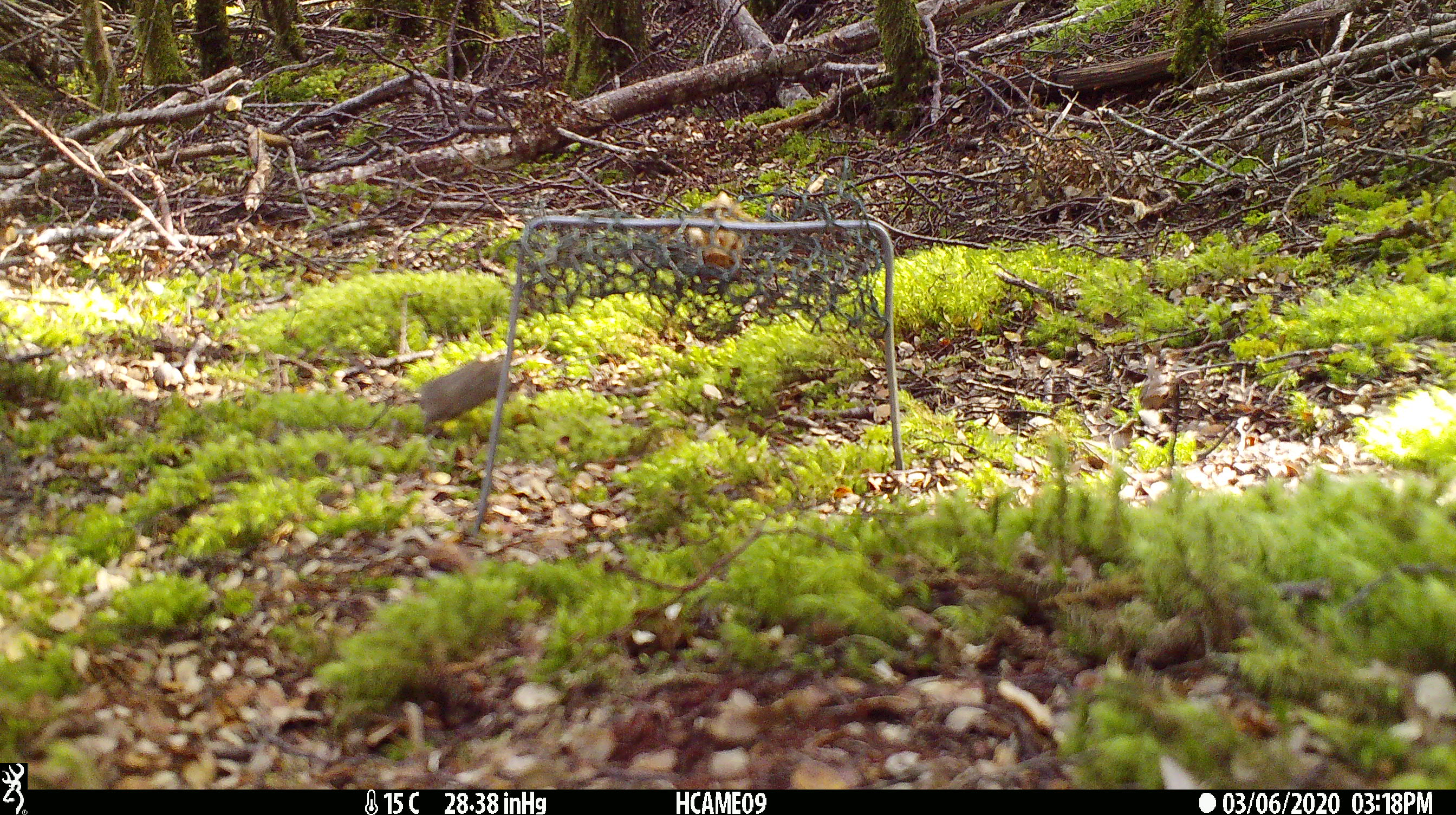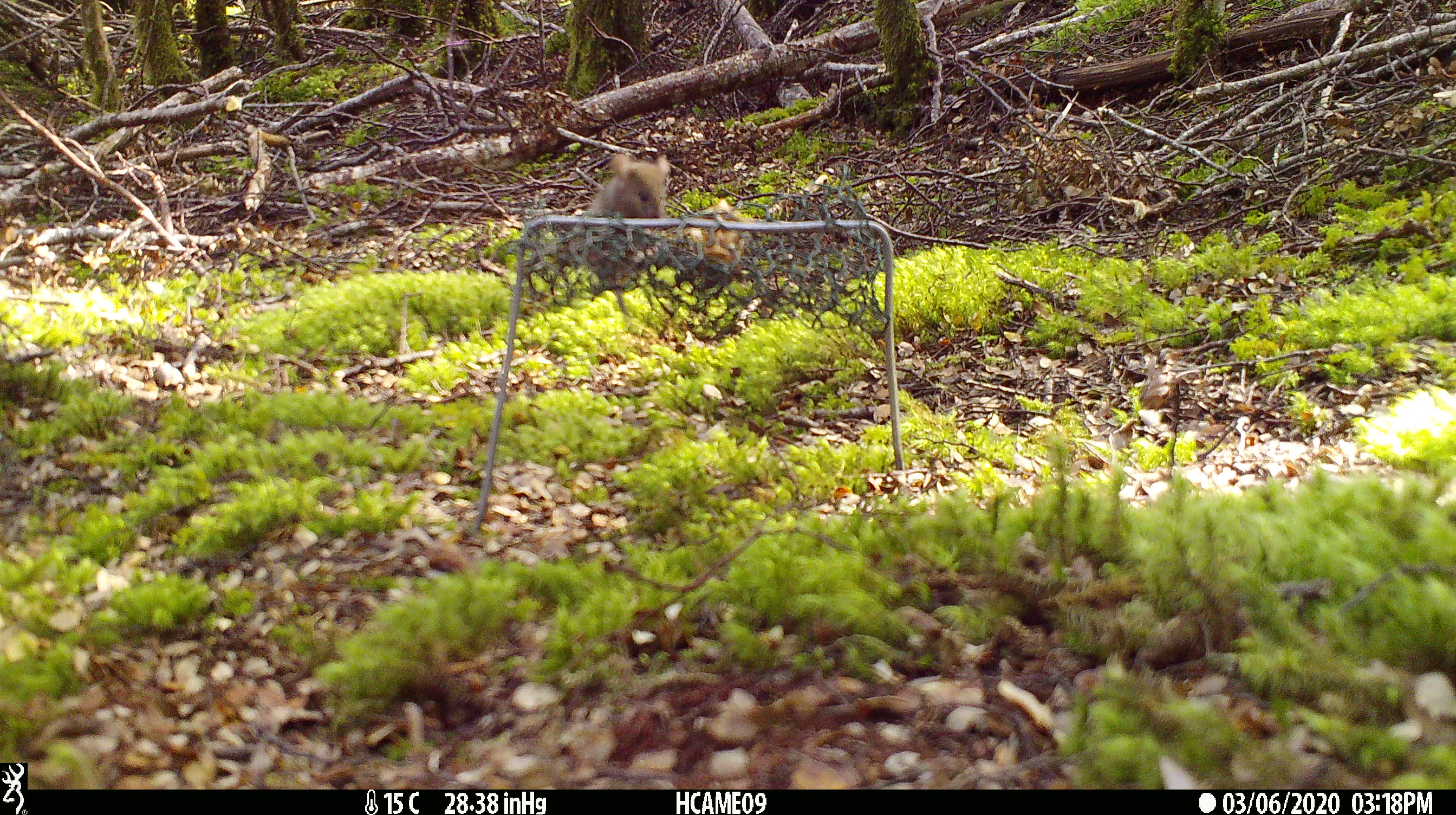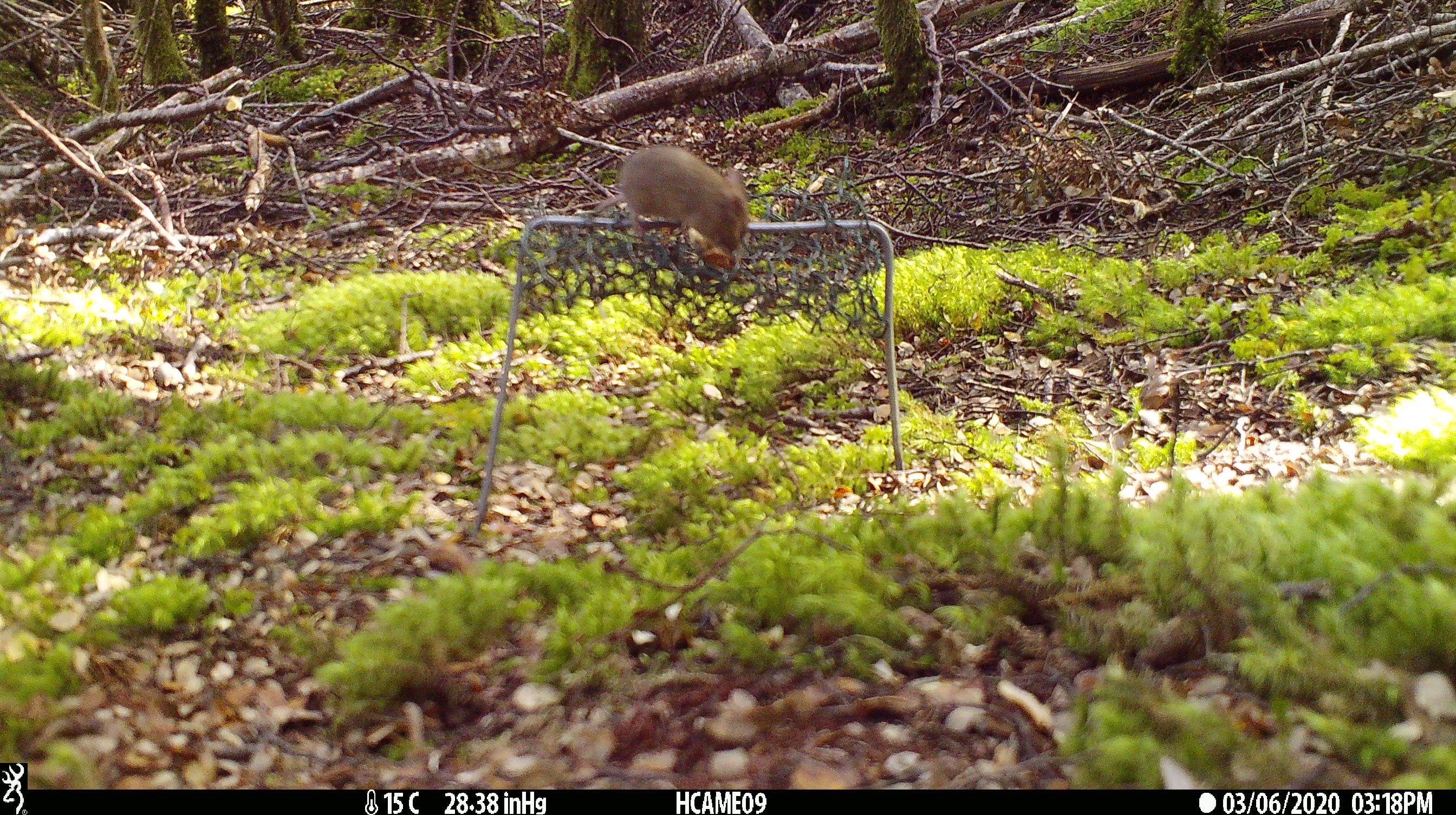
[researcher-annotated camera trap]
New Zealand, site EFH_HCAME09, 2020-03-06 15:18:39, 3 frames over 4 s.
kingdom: Animalia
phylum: Chordata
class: Mammalia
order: Rodentia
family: Muridae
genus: Mus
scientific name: Mus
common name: mouse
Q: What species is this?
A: Mouse (Mus).